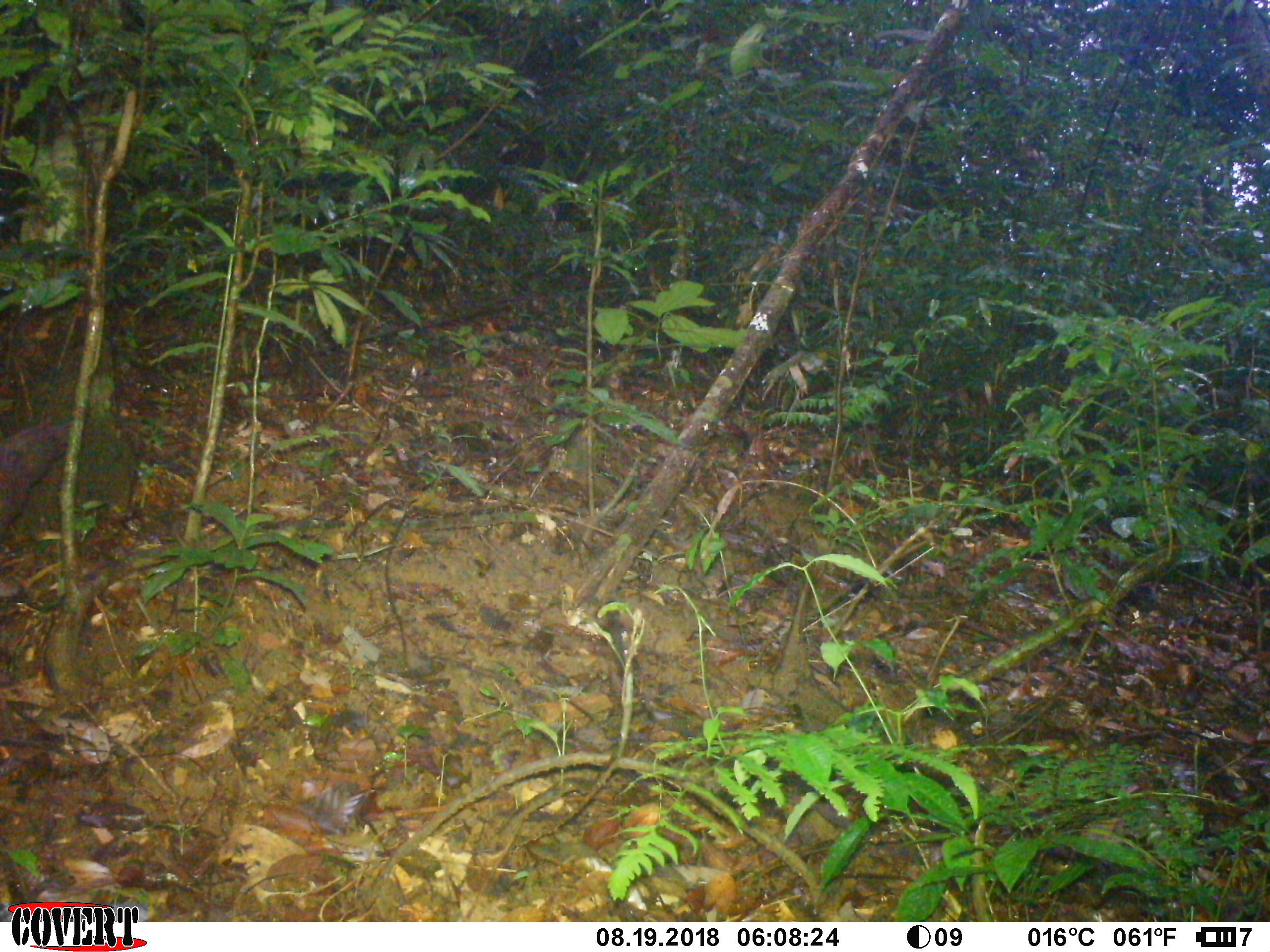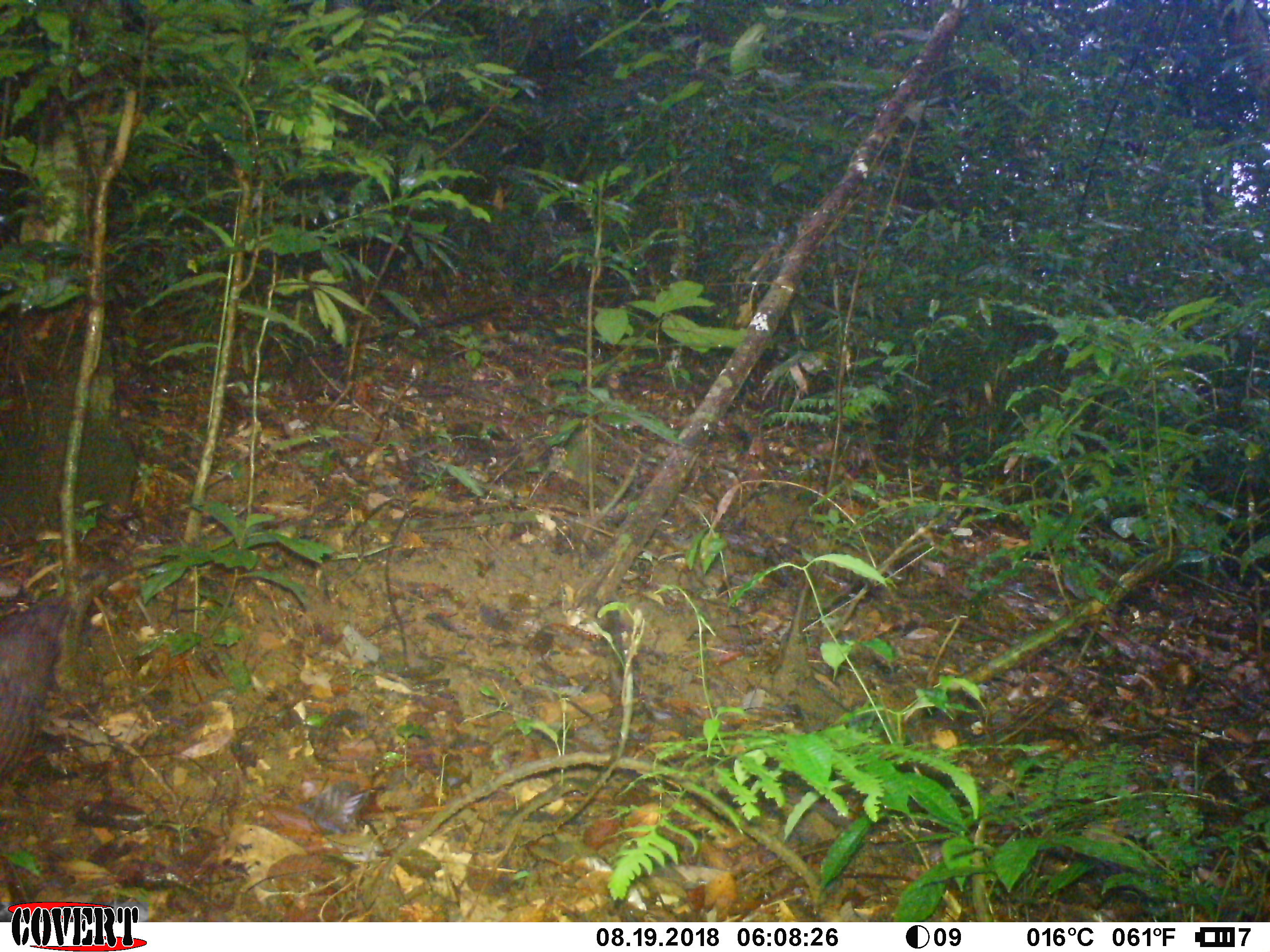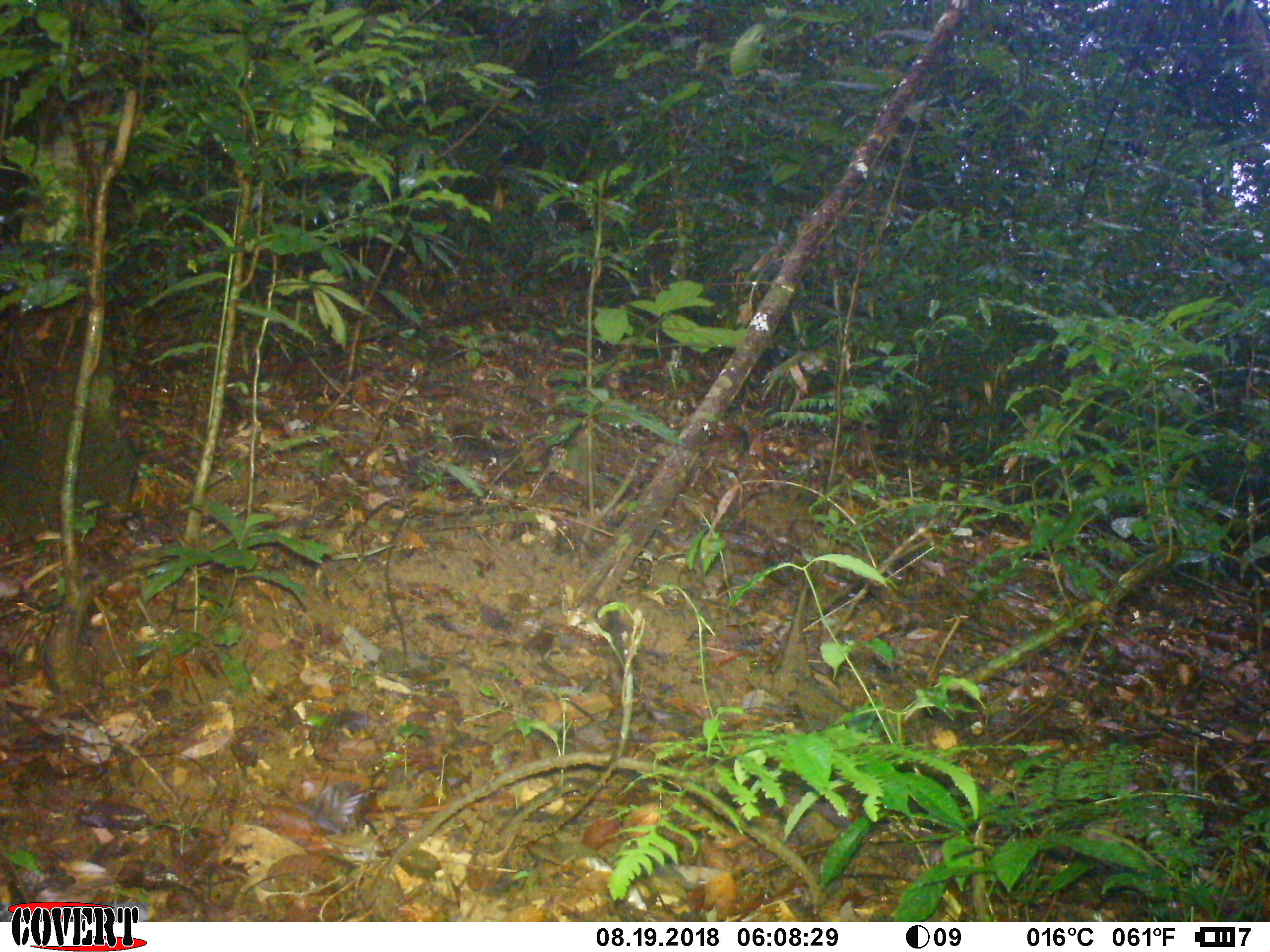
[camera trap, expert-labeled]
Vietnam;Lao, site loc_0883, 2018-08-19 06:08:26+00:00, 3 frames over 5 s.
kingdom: Animalia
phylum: Chordata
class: Mammalia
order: Pholidota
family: Manidae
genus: Manis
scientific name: Manis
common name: asian pangolins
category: pangolin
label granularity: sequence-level